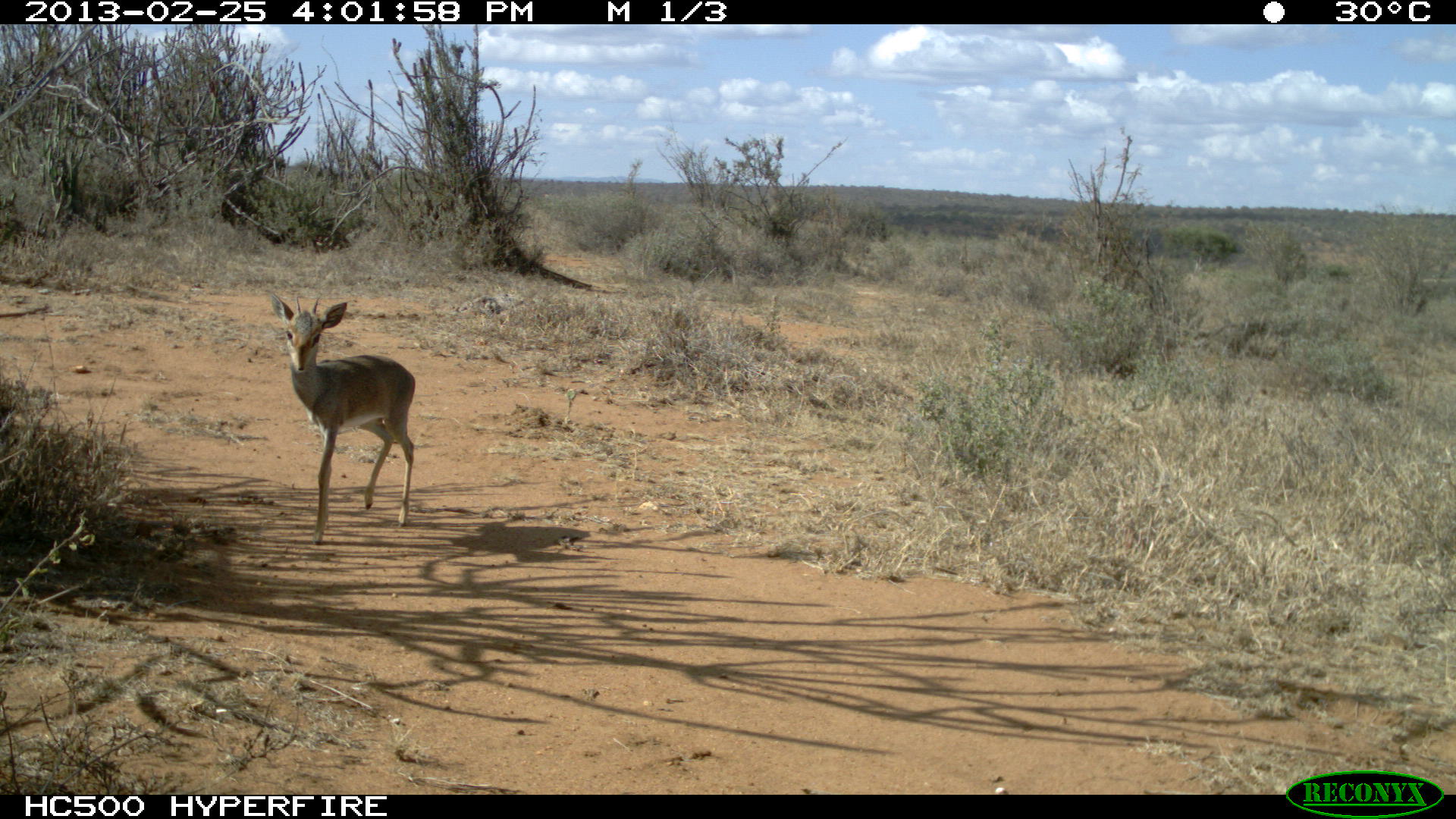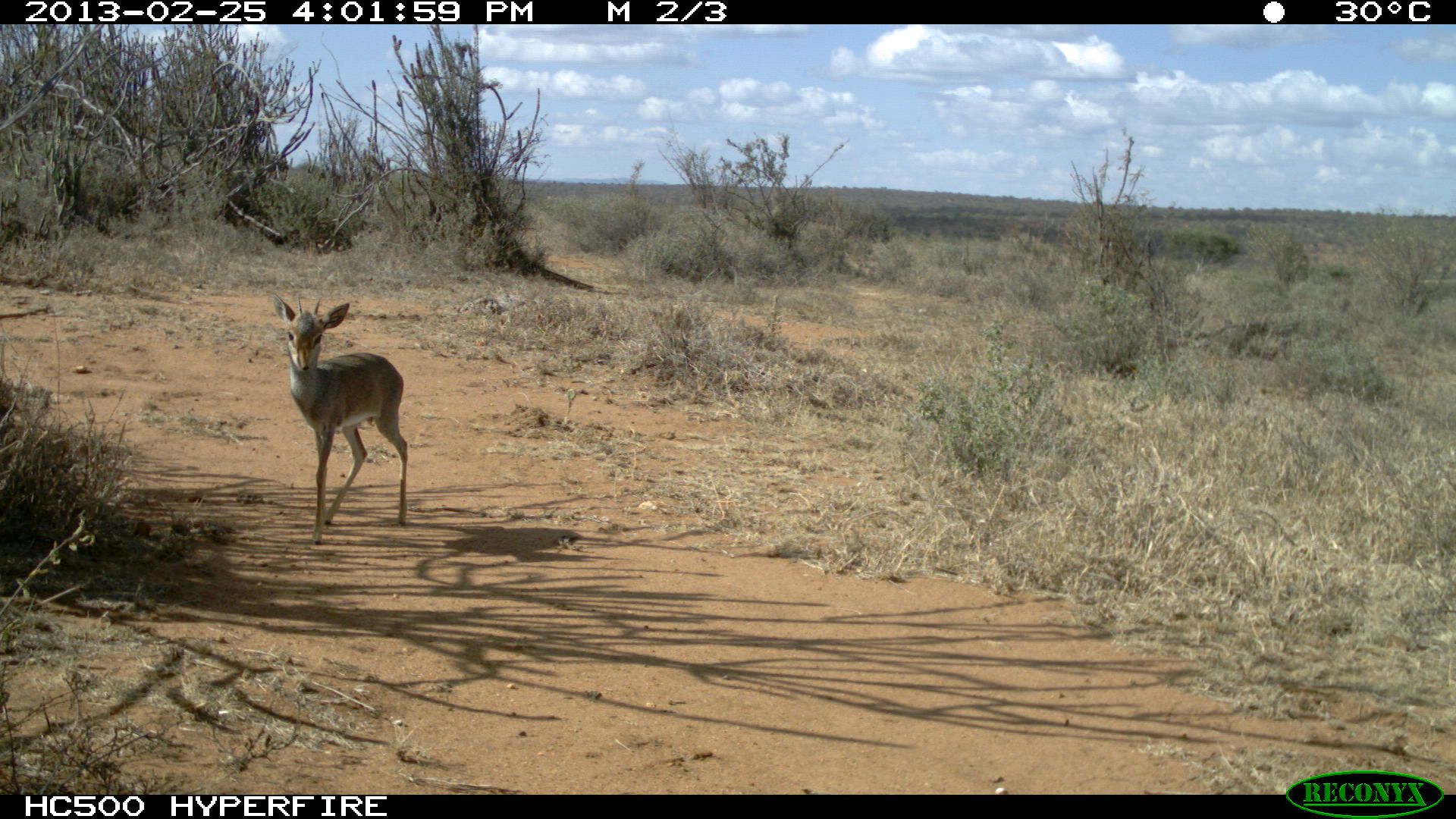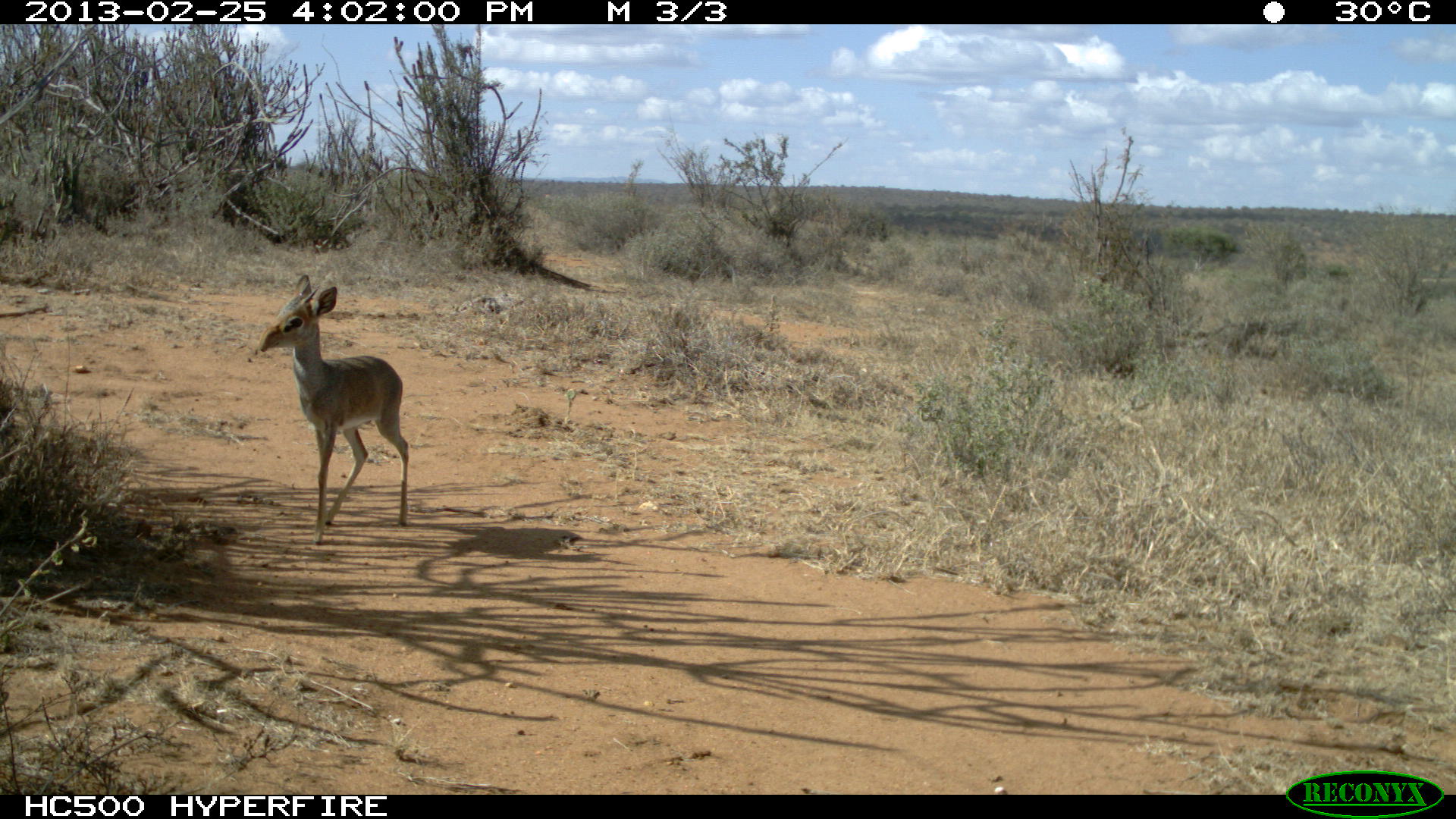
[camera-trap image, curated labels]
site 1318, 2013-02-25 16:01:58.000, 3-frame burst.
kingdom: Animalia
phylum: Chordata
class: Mammalia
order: Artiodactyla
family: Bovidae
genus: Madoqua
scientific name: Madoqua guentheri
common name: günther's dik-dik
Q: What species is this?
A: Madoqua guentheri (günther's dik-dik).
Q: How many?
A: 1.